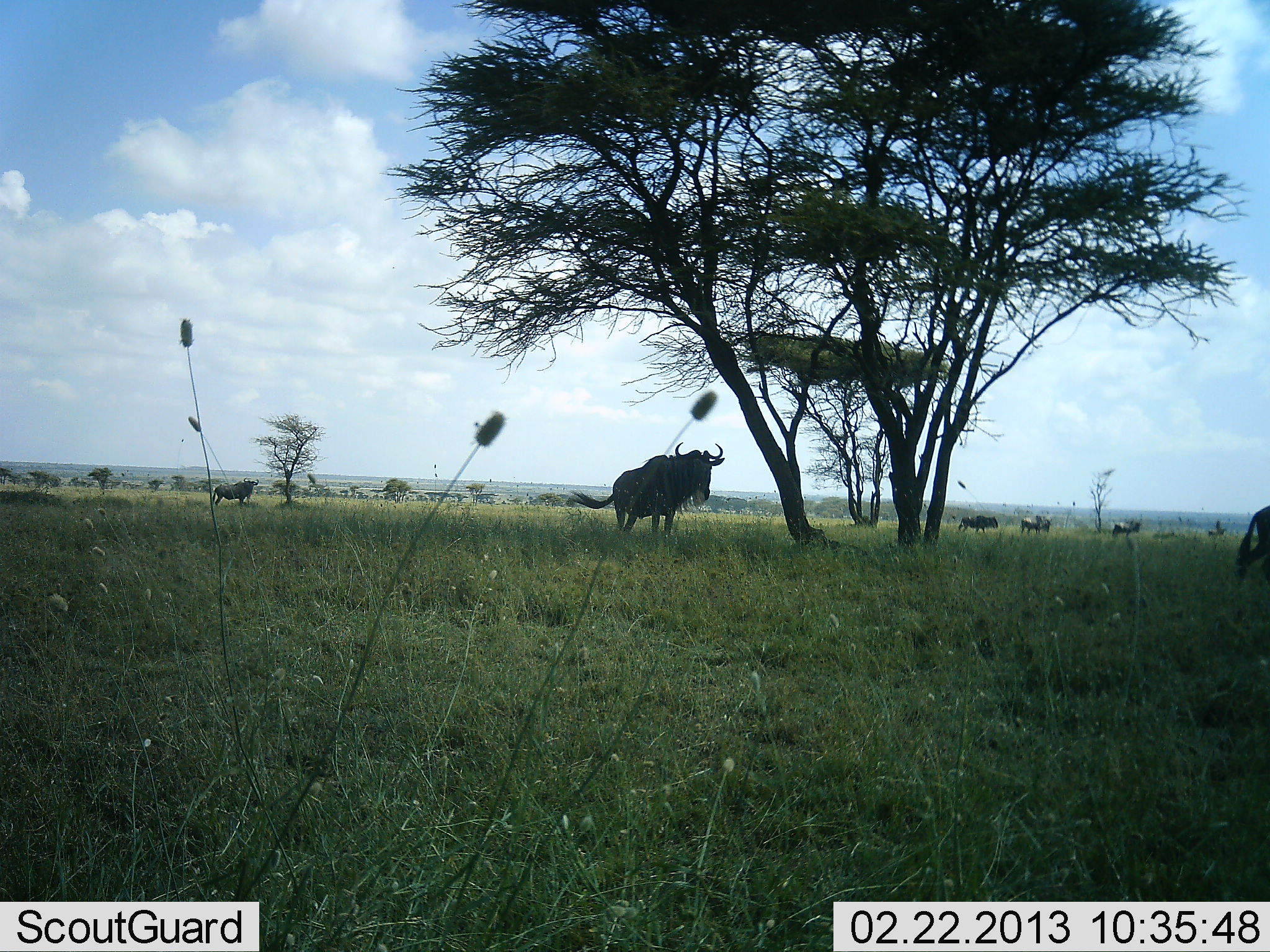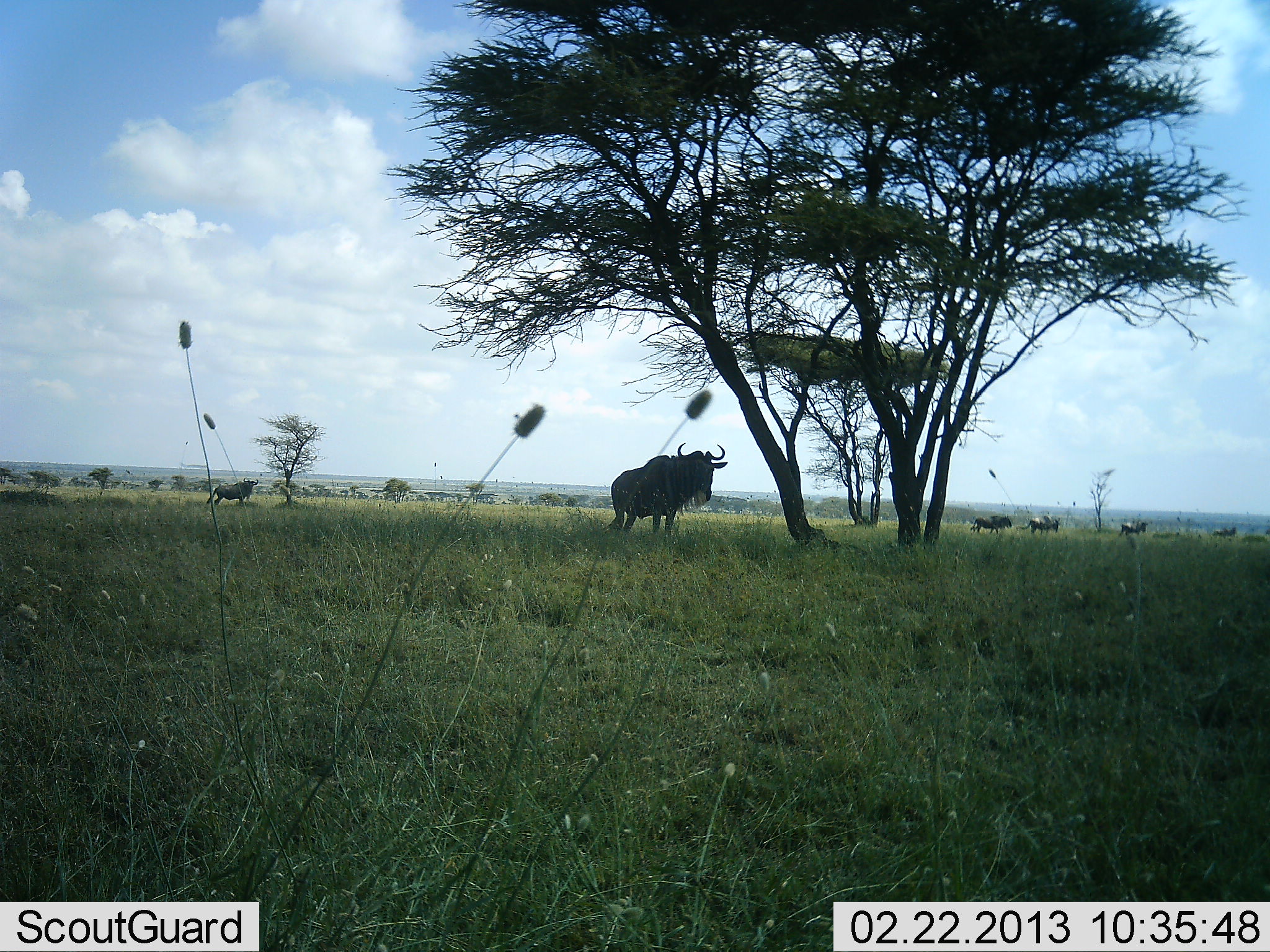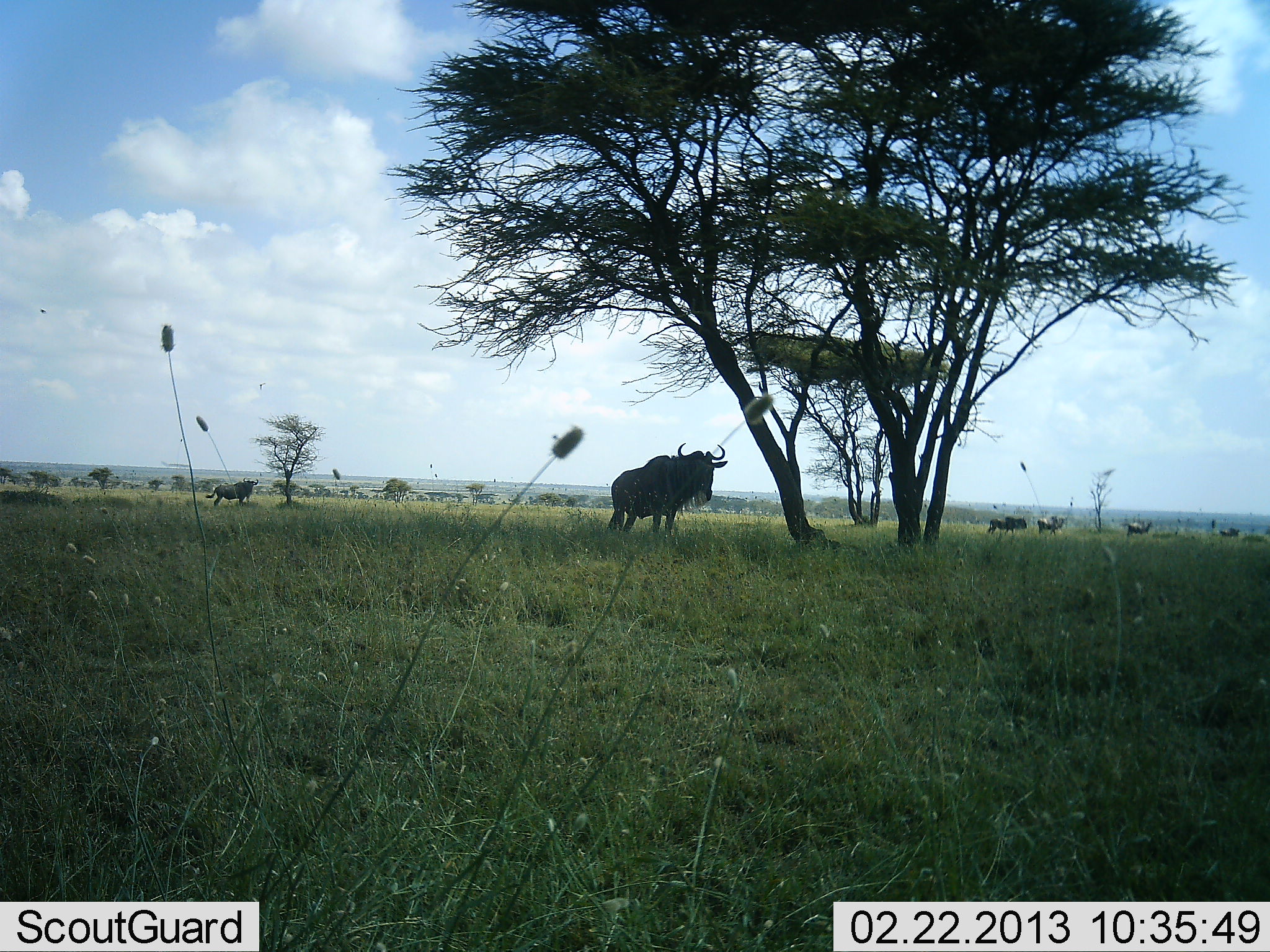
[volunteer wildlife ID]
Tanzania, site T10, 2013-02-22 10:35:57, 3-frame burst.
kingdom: Animalia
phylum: Chordata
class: Mammalia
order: Artiodactyla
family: Bovidae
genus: Connochaetes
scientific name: Connochaetes taurinus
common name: blue wildebeest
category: wildebeest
Wildebeest (blue wildebeest) (Connochaetes taurinus), count 7. Behavior (volunteer vote fractions): standing 79%, resting 5%, moving 74%, interacting 5%. Young present (vote fraction): 0%. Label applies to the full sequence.